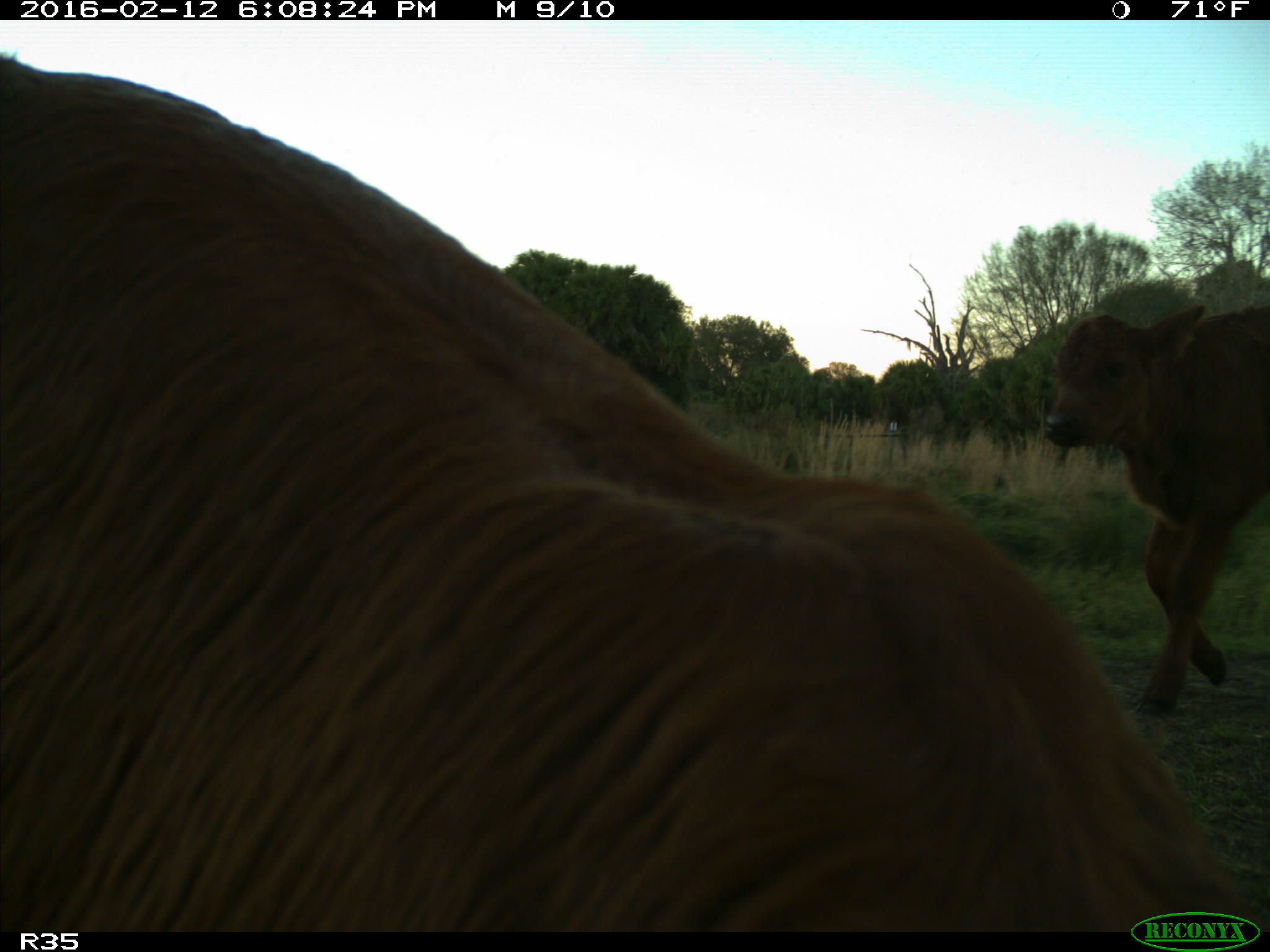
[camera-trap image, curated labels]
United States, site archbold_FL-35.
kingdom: Animalia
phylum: Chordata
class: Mammalia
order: Artiodactyla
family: Bovidae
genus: Bos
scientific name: Bos taurus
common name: domestic cow